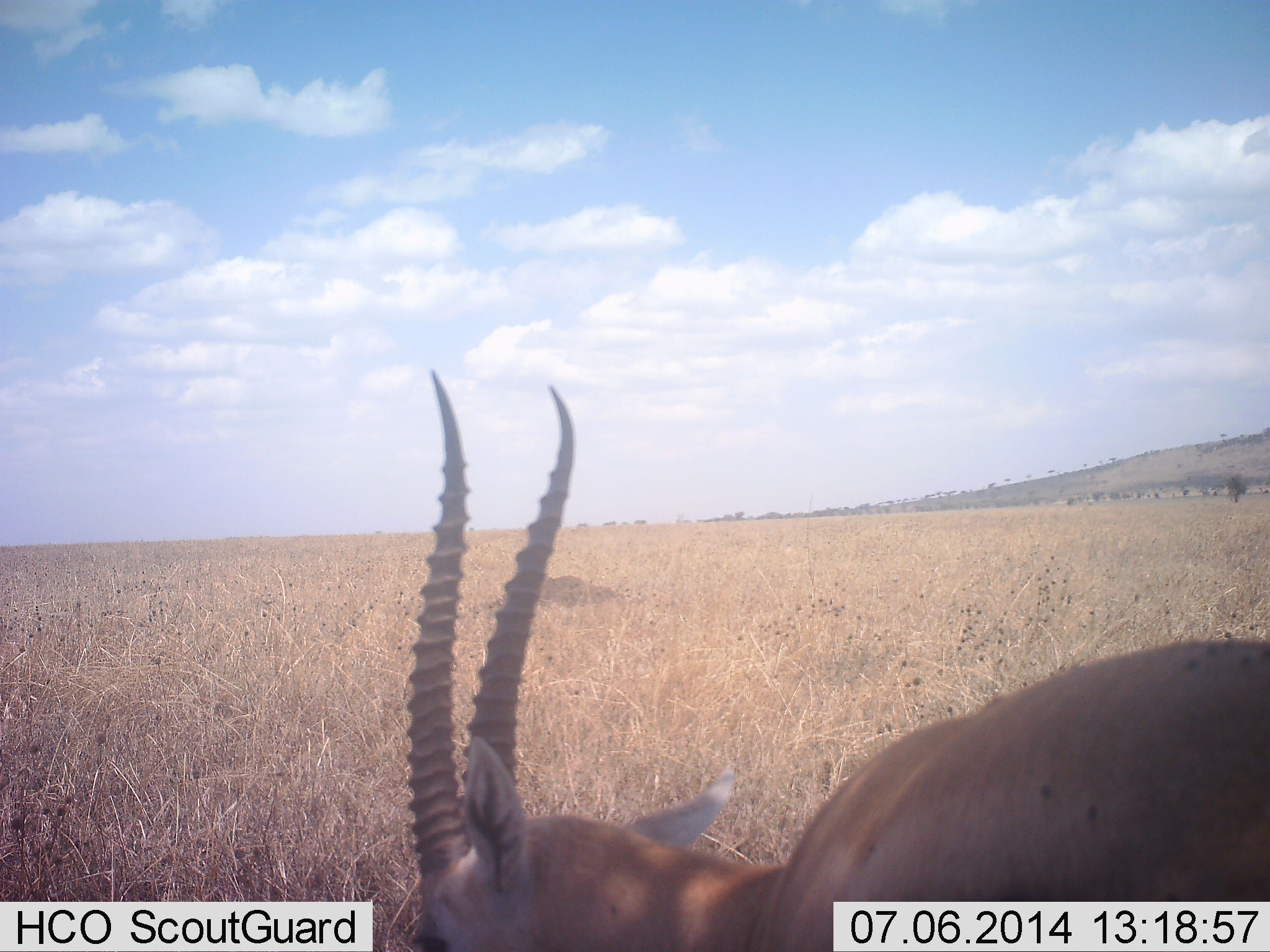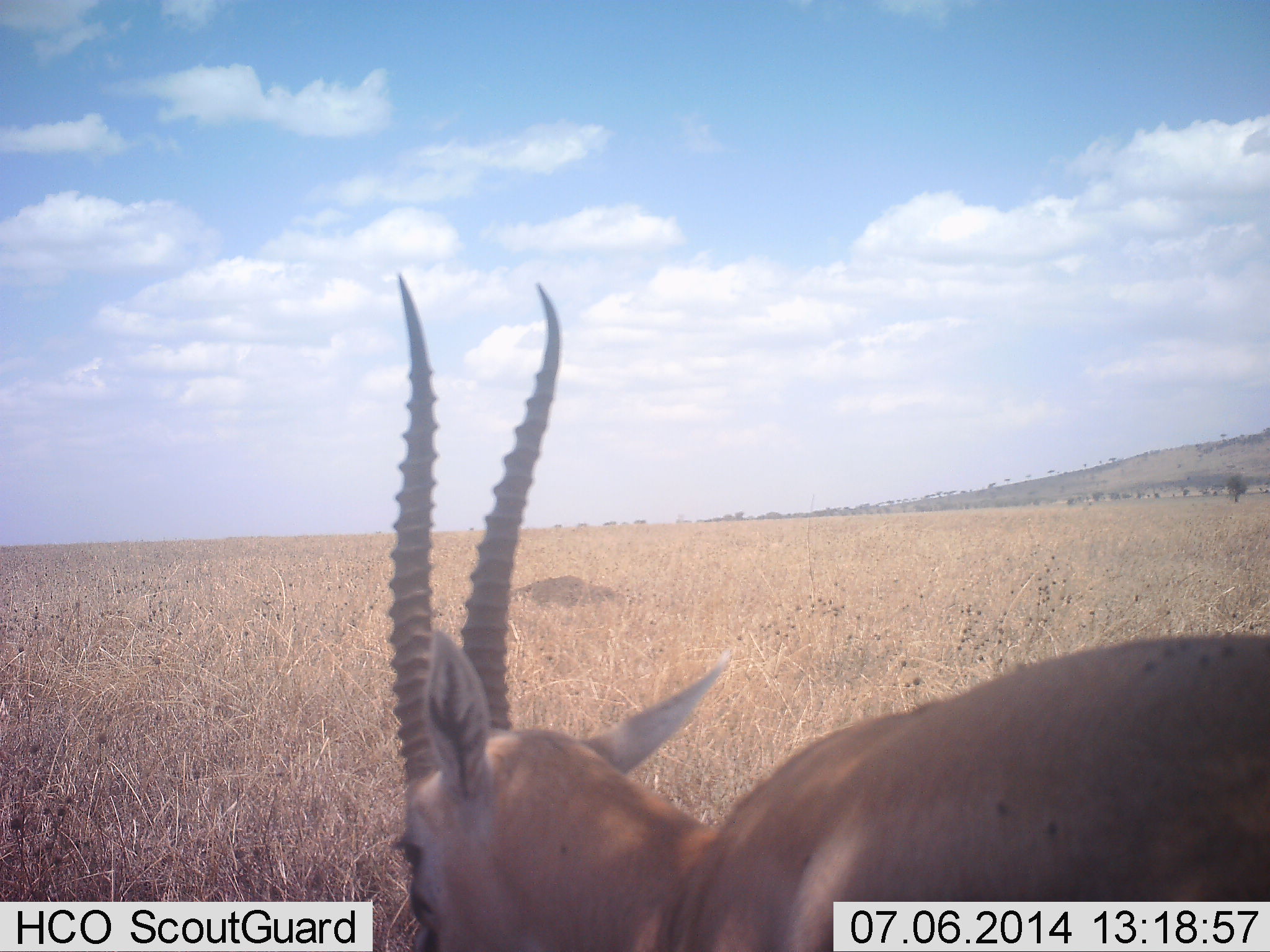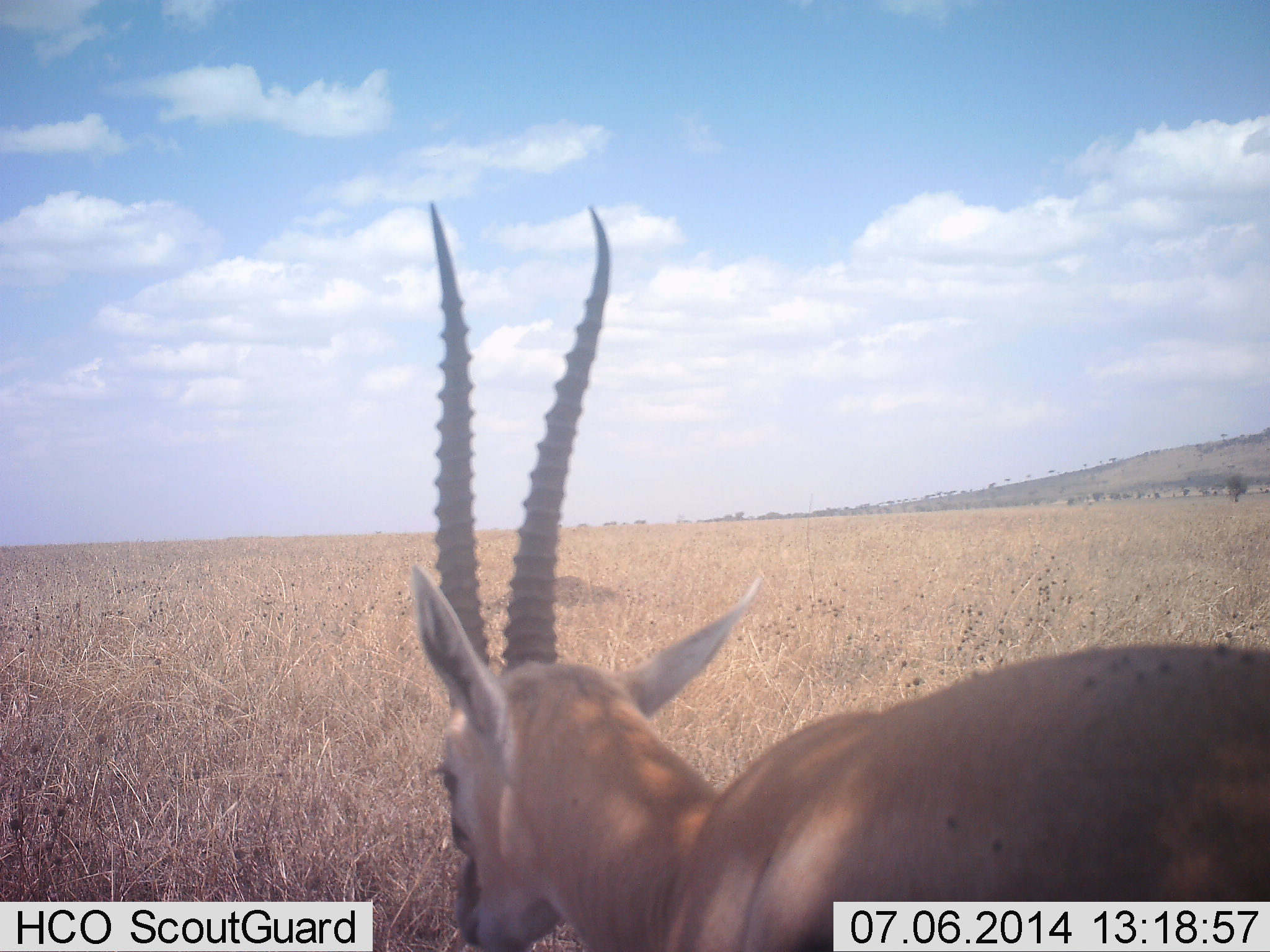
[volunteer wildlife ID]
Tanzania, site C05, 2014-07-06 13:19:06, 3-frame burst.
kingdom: Animalia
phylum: Chordata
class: Mammalia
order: Artiodactyla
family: Bovidae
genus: Eudorcas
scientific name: Eudorcas thomsonii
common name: thomson's gazelle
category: gazellethomsons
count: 1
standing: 70%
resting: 0%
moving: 10%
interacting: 10%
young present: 0%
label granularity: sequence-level